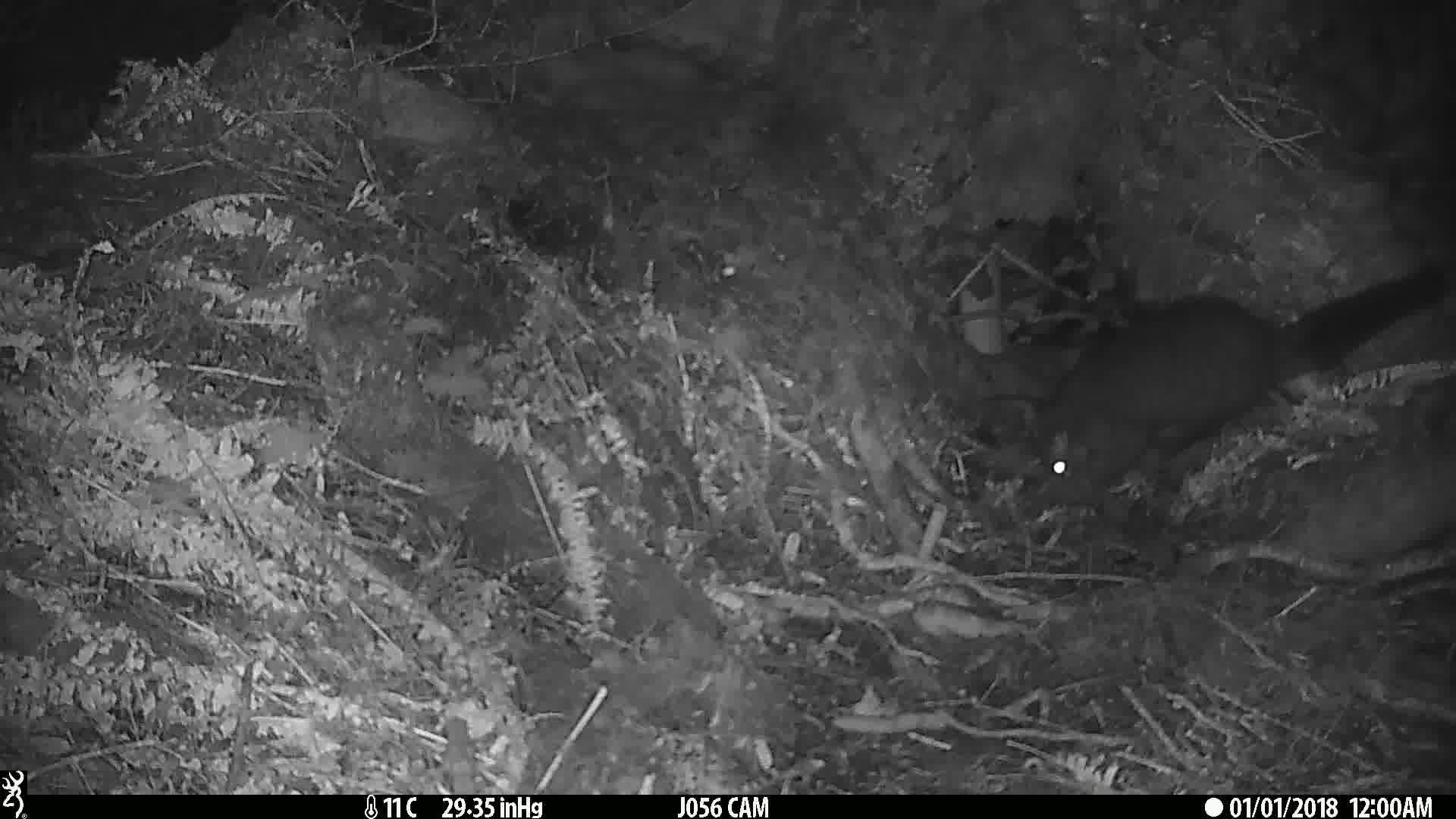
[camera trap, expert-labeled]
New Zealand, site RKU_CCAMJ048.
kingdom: Animalia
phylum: Chordata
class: Mammalia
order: Diprotodontia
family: Phalangeridae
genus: Trichosurus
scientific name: Trichosurus vulpecula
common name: common brushtail possum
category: possum